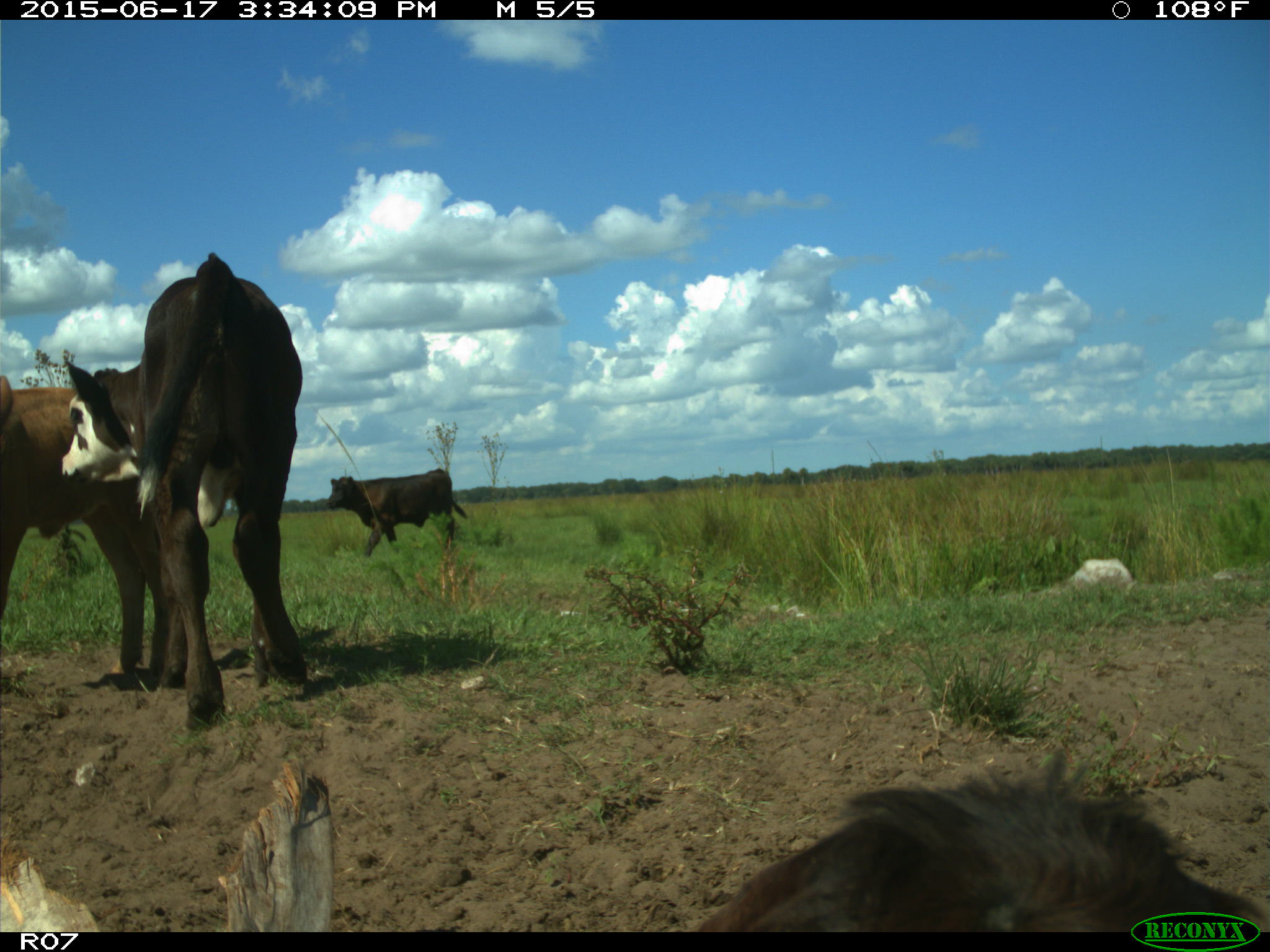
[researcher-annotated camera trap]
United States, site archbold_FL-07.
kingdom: Animalia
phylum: Chordata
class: Mammalia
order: Artiodactyla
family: Bovidae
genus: Bos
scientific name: Bos taurus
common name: domestic cow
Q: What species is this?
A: Bos taurus (domestic cow).